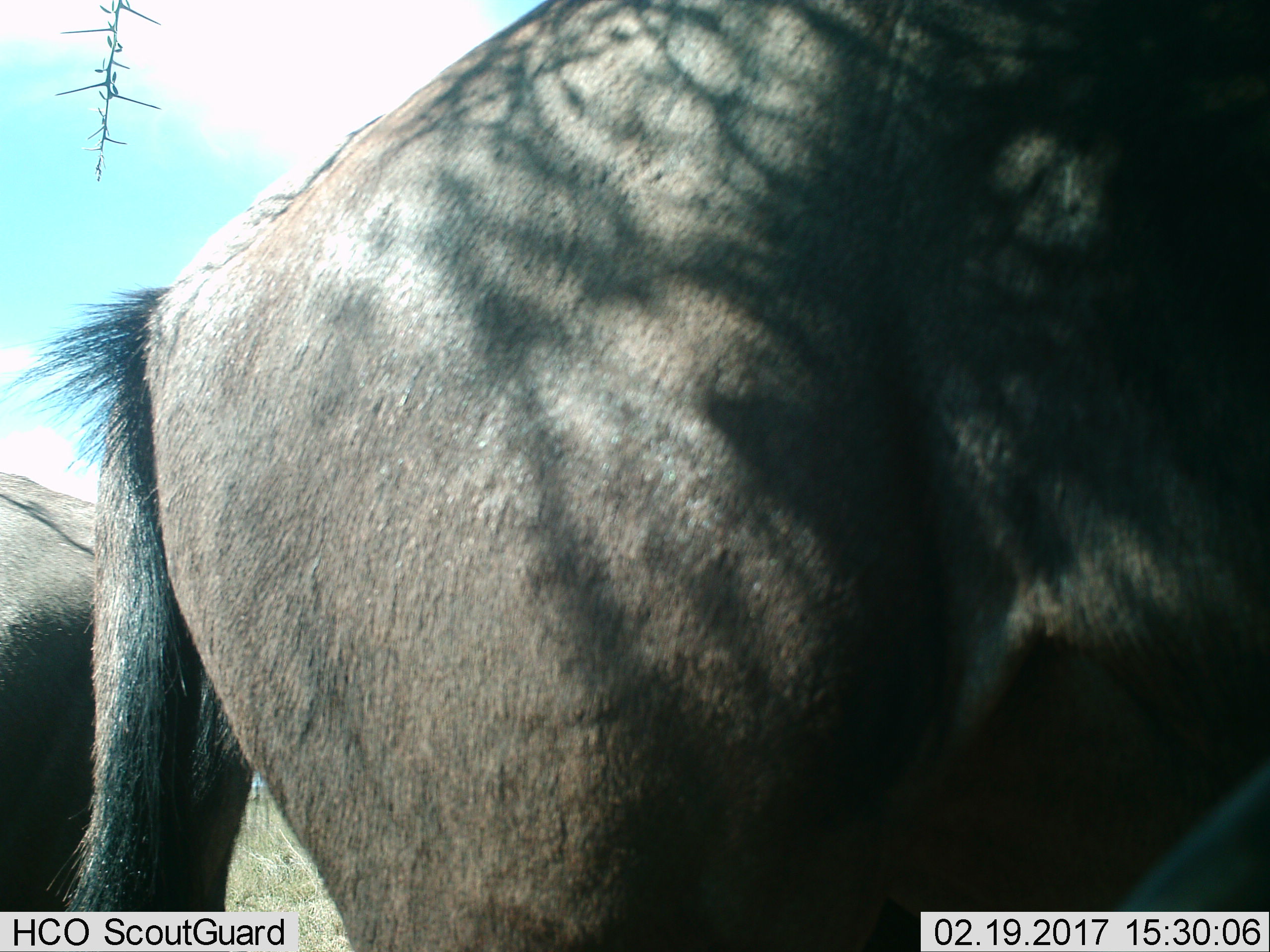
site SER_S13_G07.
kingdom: Animalia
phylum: Chordata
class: Mammalia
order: Artiodactyla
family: Bovidae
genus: Connochaetes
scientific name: Connochaetes taurinus taurinus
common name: blue wildebeest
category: wildebeestblue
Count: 2.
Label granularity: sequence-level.